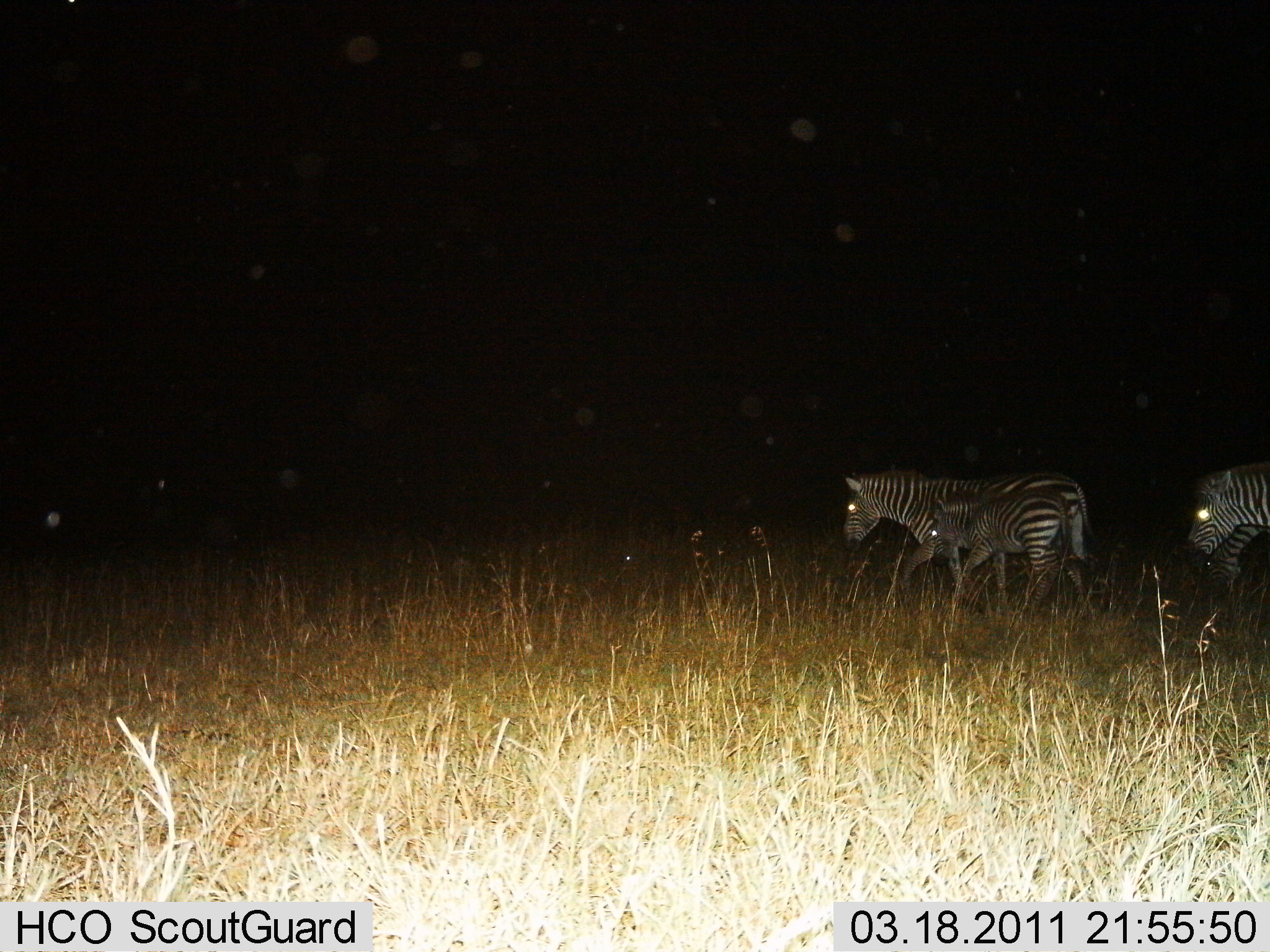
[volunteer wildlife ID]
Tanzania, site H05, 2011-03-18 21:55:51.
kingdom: Animalia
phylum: Chordata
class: Mammalia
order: Perissodactyla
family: Equidae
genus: Equus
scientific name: Equus quagga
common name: plains zebra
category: zebra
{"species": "zebra (plains zebra) (Equus quagga)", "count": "3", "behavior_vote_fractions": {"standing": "25%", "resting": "0%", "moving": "75%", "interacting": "0%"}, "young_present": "92%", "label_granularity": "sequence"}